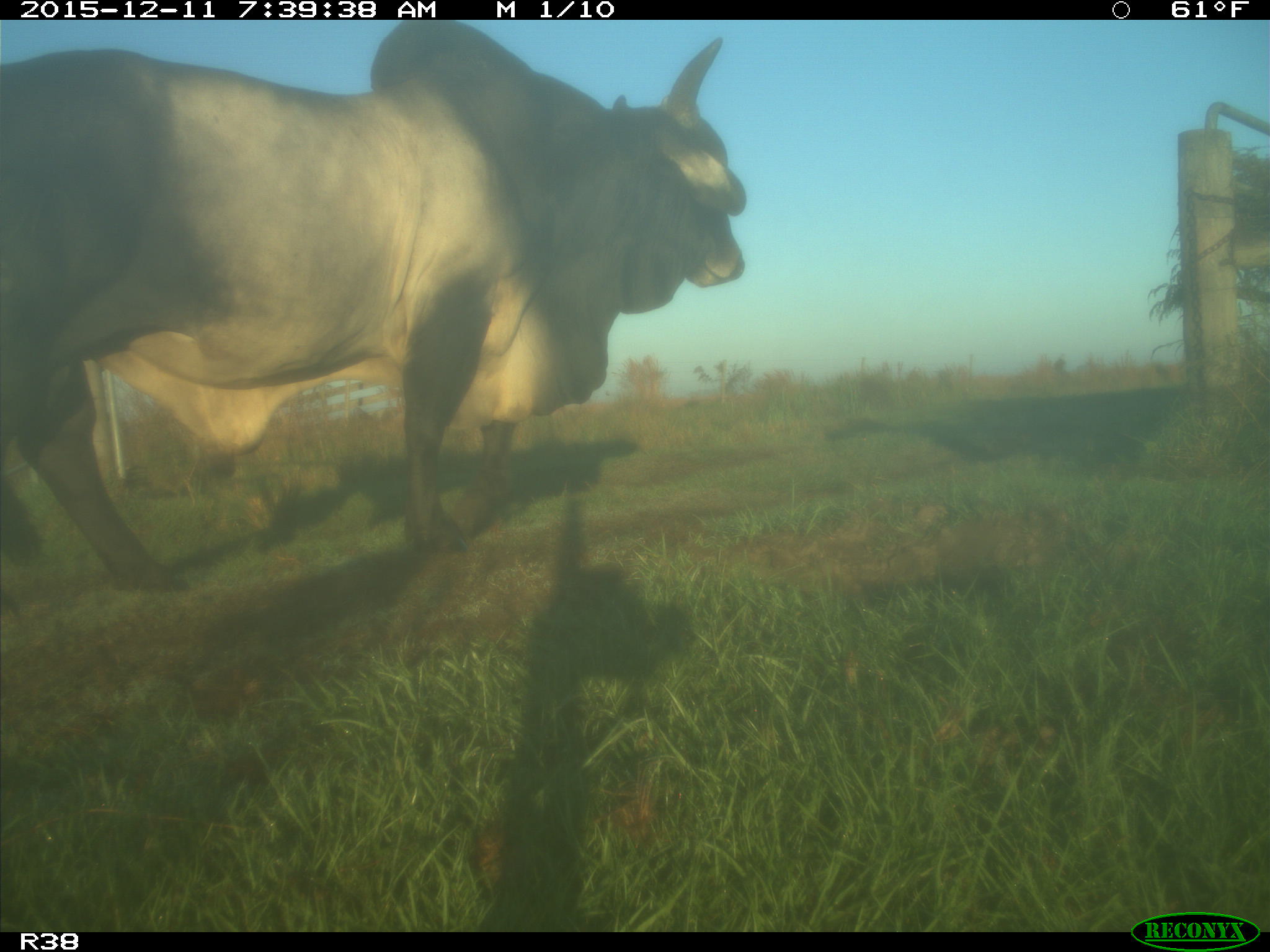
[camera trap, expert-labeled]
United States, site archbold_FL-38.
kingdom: Animalia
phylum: Chordata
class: Mammalia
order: Artiodactyla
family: Bovidae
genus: Bos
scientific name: Bos taurus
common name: domestic cow